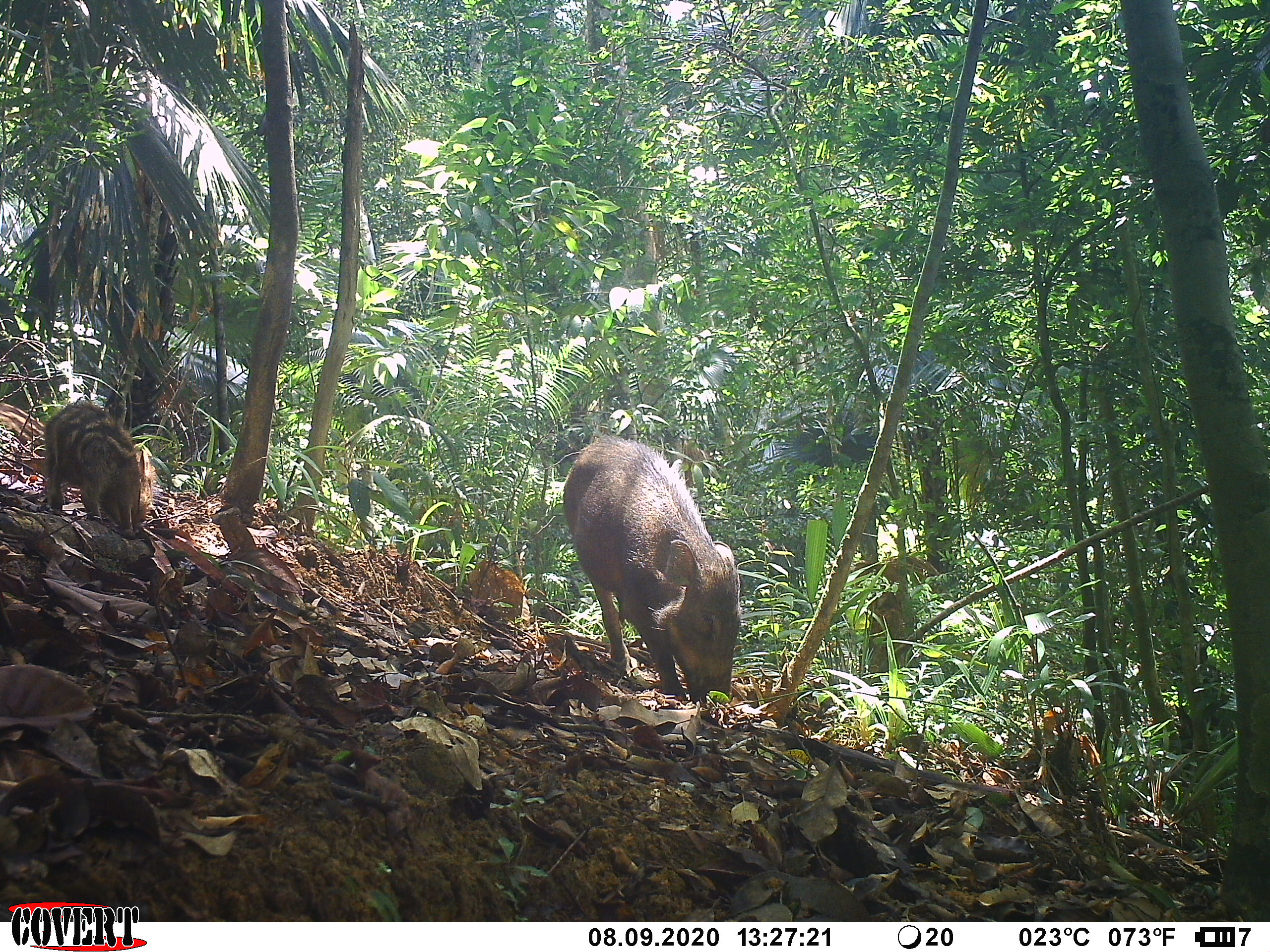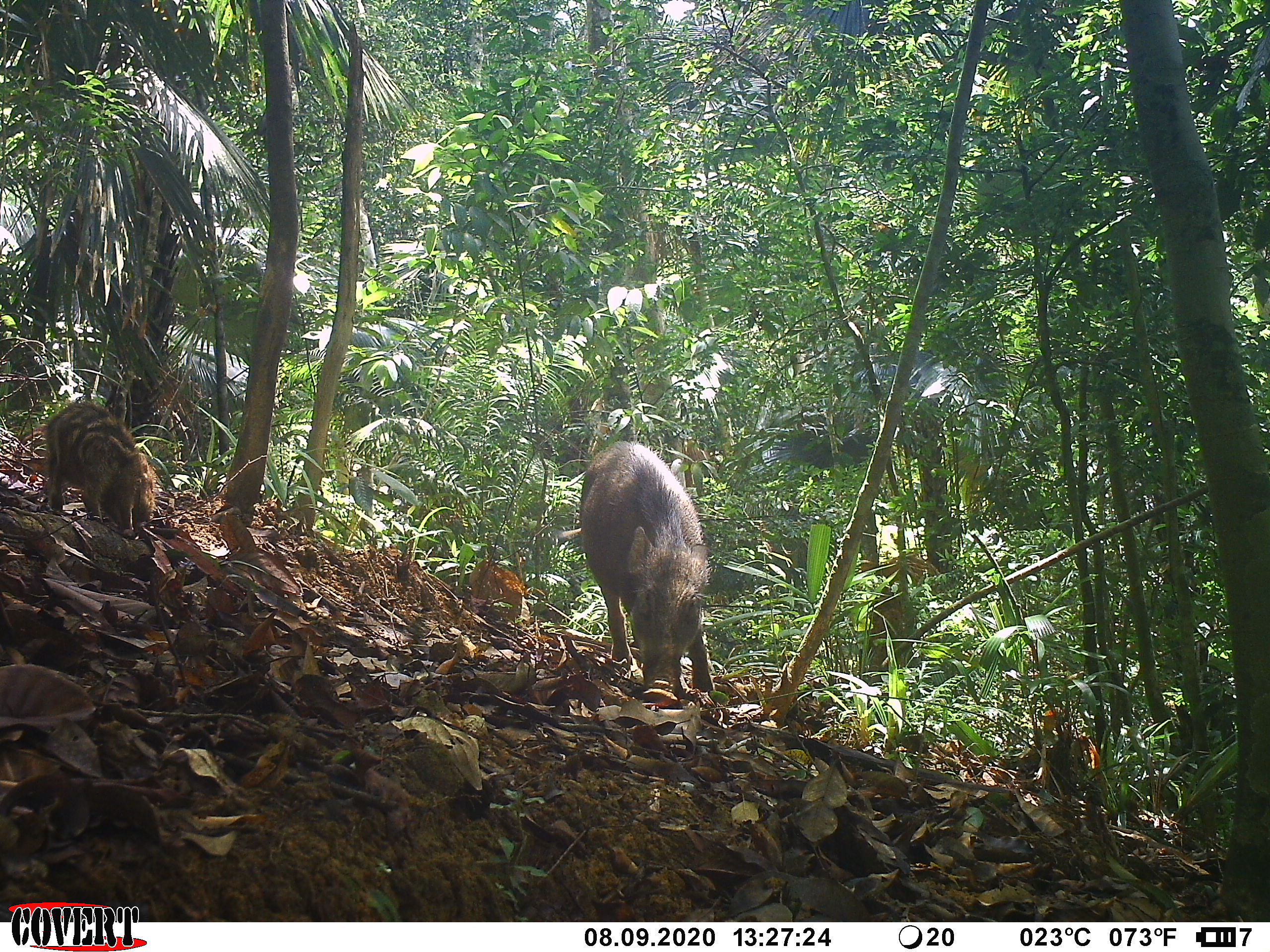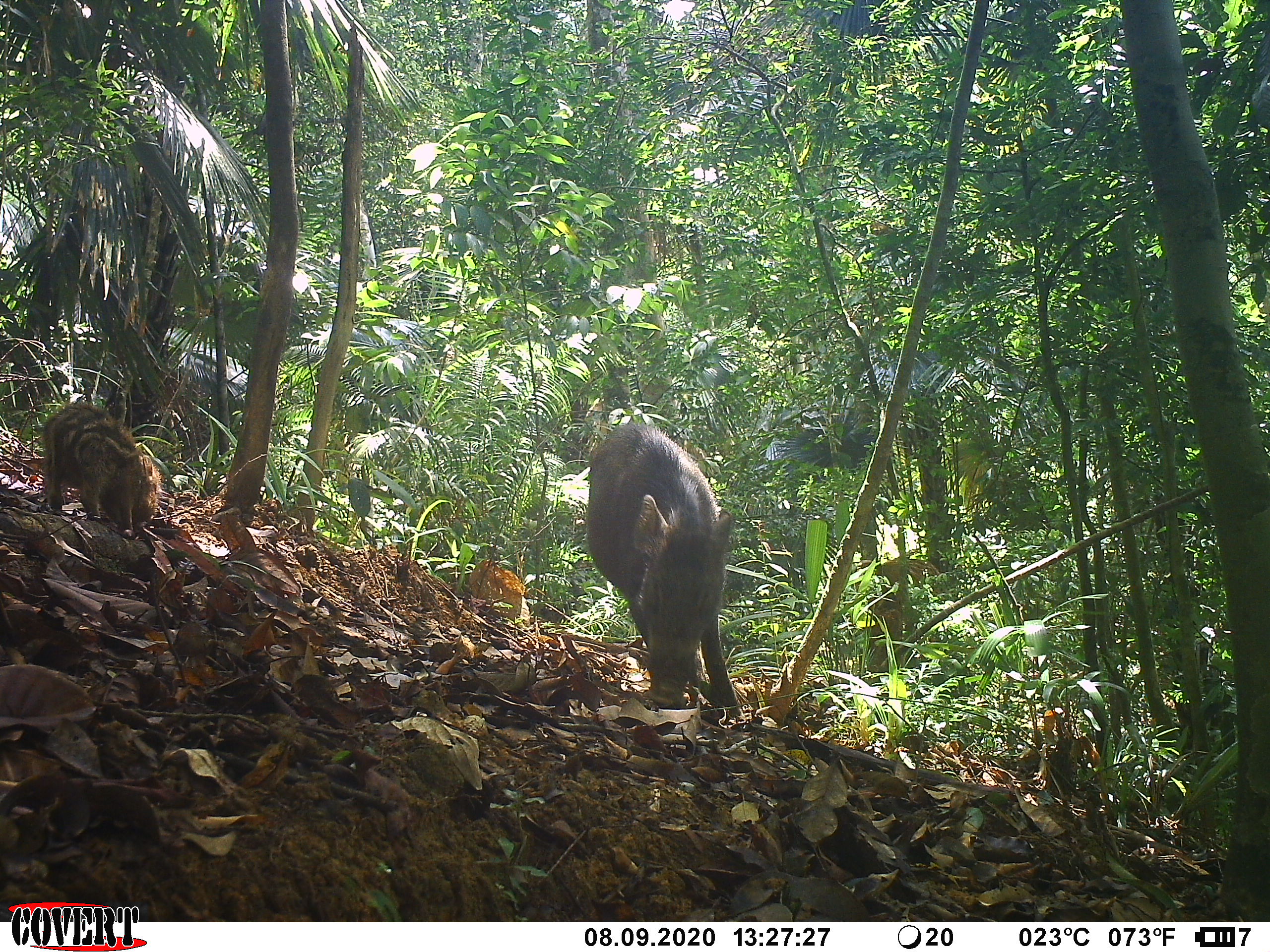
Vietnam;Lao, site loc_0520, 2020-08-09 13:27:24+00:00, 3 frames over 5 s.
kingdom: Animalia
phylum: Chordata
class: Mammalia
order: Artiodactyla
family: Suidae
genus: Sus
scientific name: Sus scrofa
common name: eurasian wild pig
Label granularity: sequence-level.